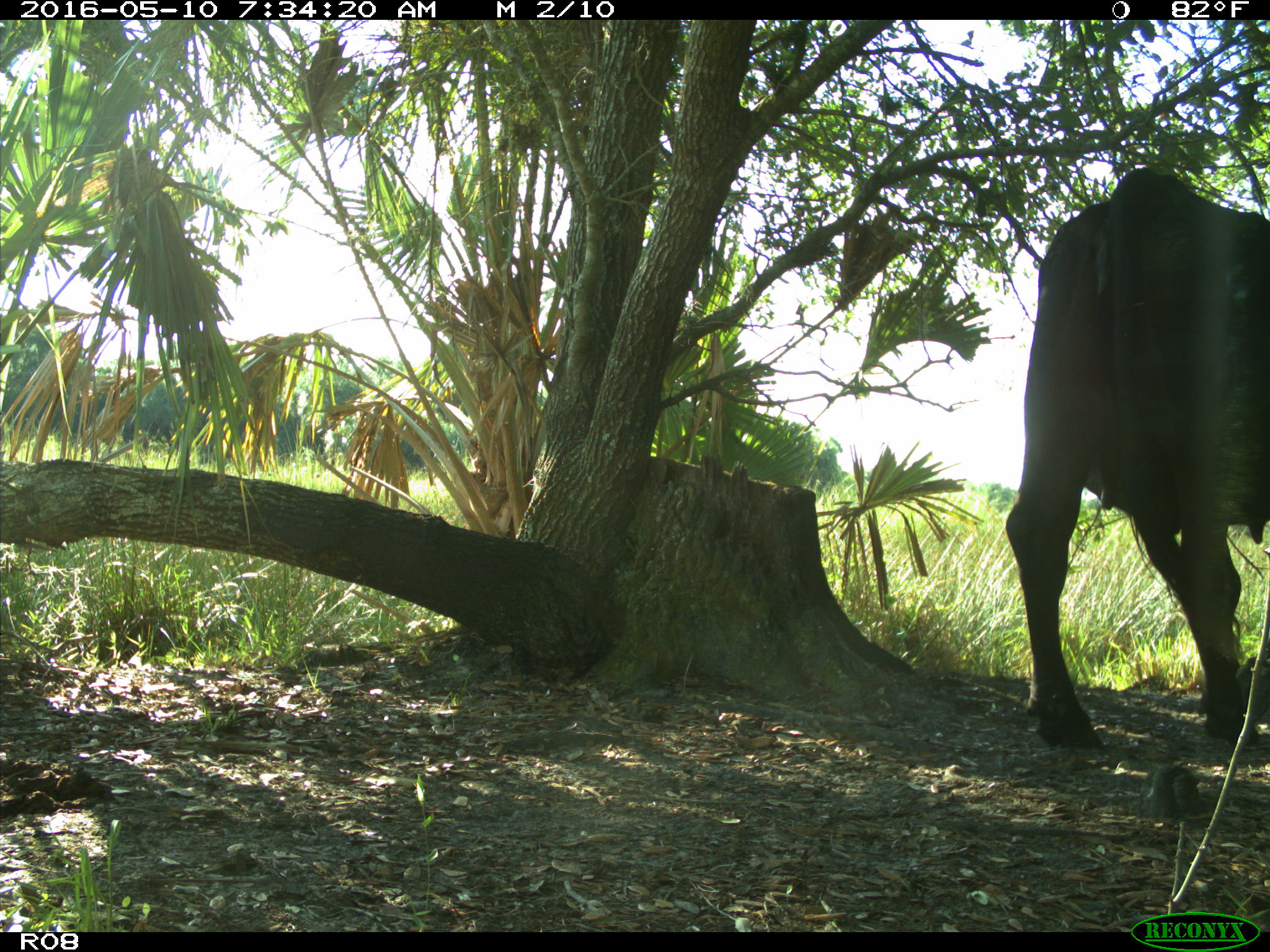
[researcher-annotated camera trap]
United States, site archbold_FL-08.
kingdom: Animalia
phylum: Chordata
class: Mammalia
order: Artiodactyla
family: Bovidae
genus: Bos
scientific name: Bos taurus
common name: domestic cow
Bos taurus (domestic cow).